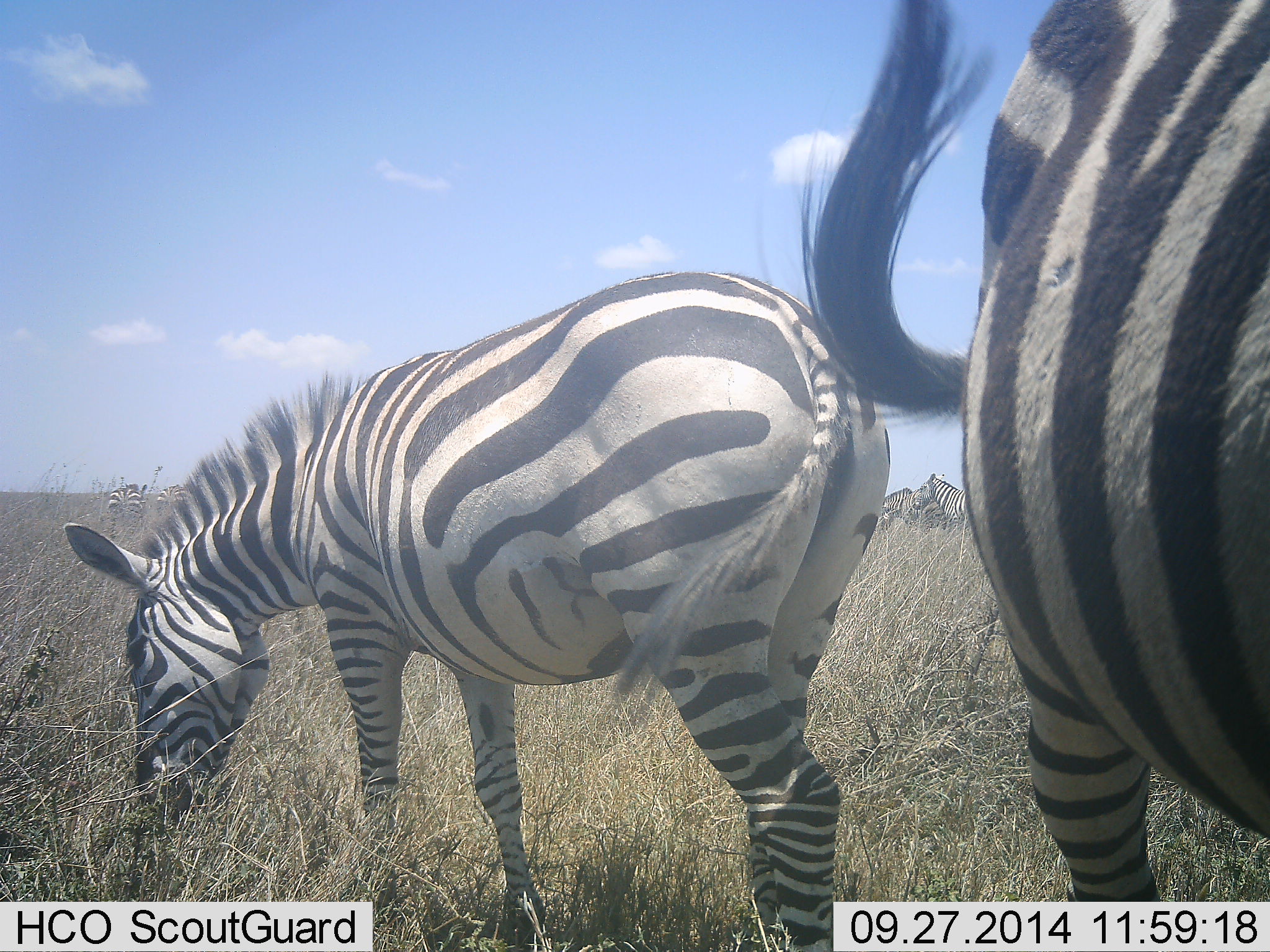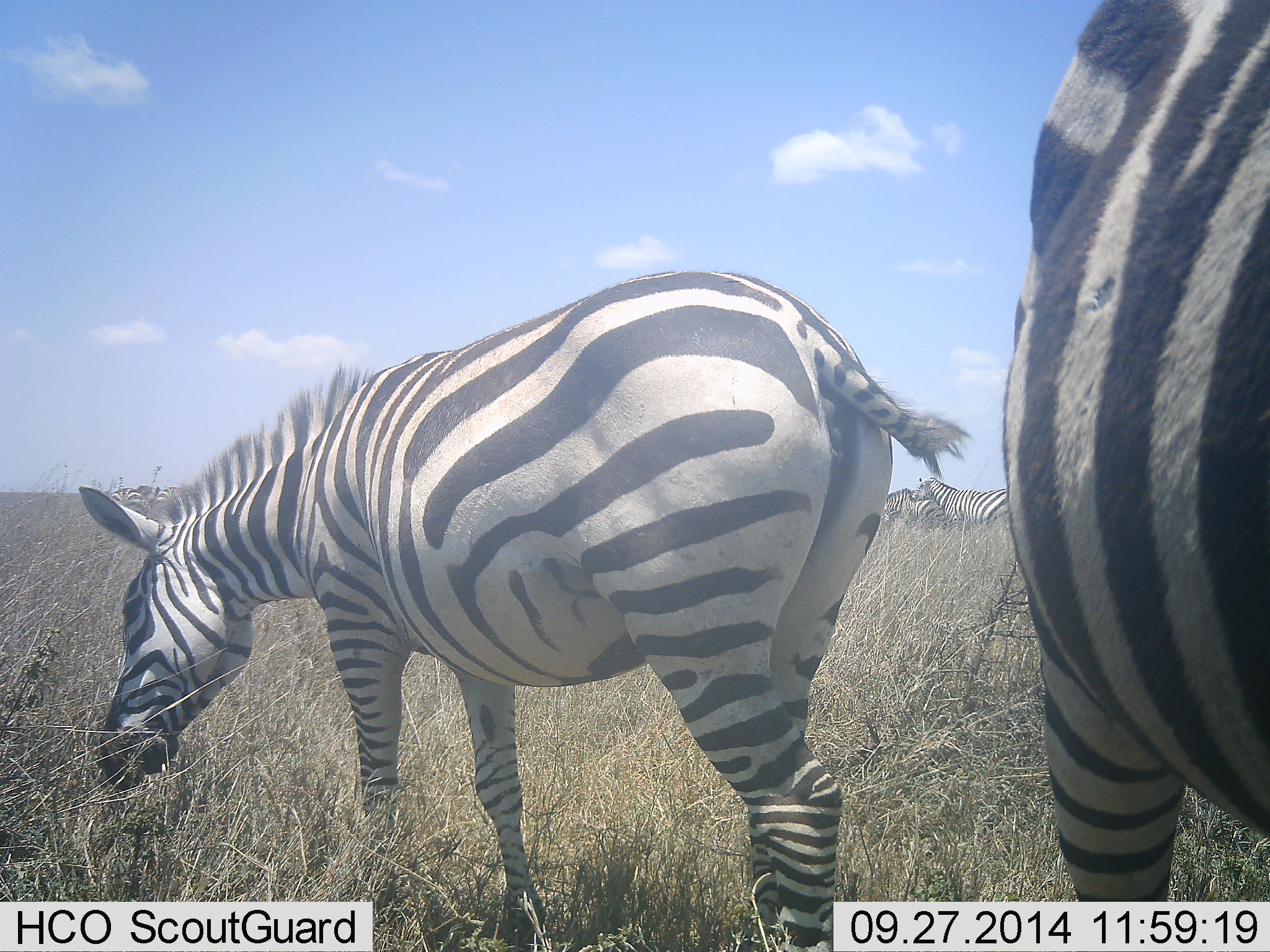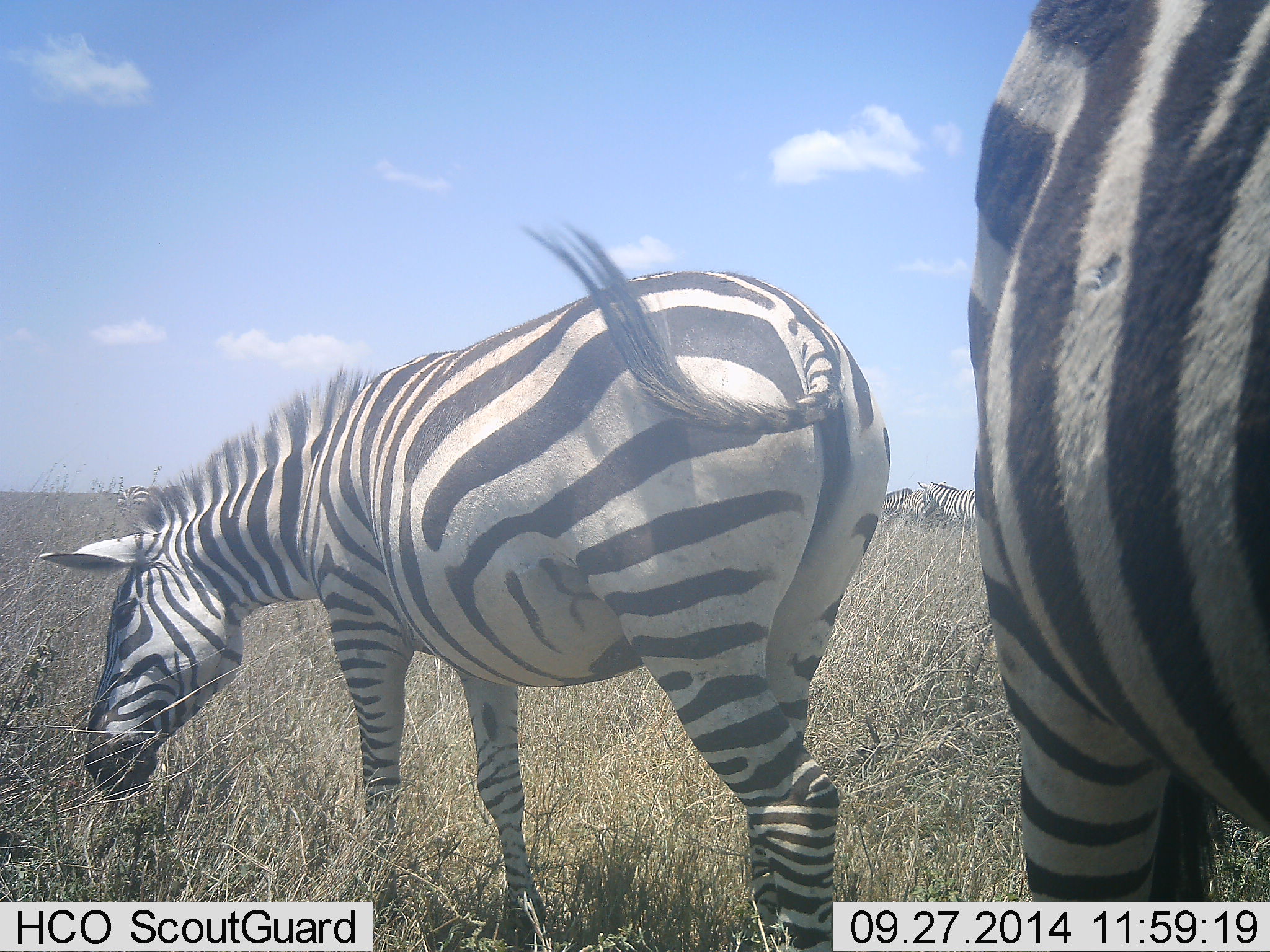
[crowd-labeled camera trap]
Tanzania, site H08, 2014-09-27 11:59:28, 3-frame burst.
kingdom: Animalia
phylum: Chordata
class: Mammalia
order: Perissodactyla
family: Equidae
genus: Equus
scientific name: Equus quagga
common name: plains zebra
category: zebra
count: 6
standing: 80%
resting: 0%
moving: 0%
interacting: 0%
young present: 0%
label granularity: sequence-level